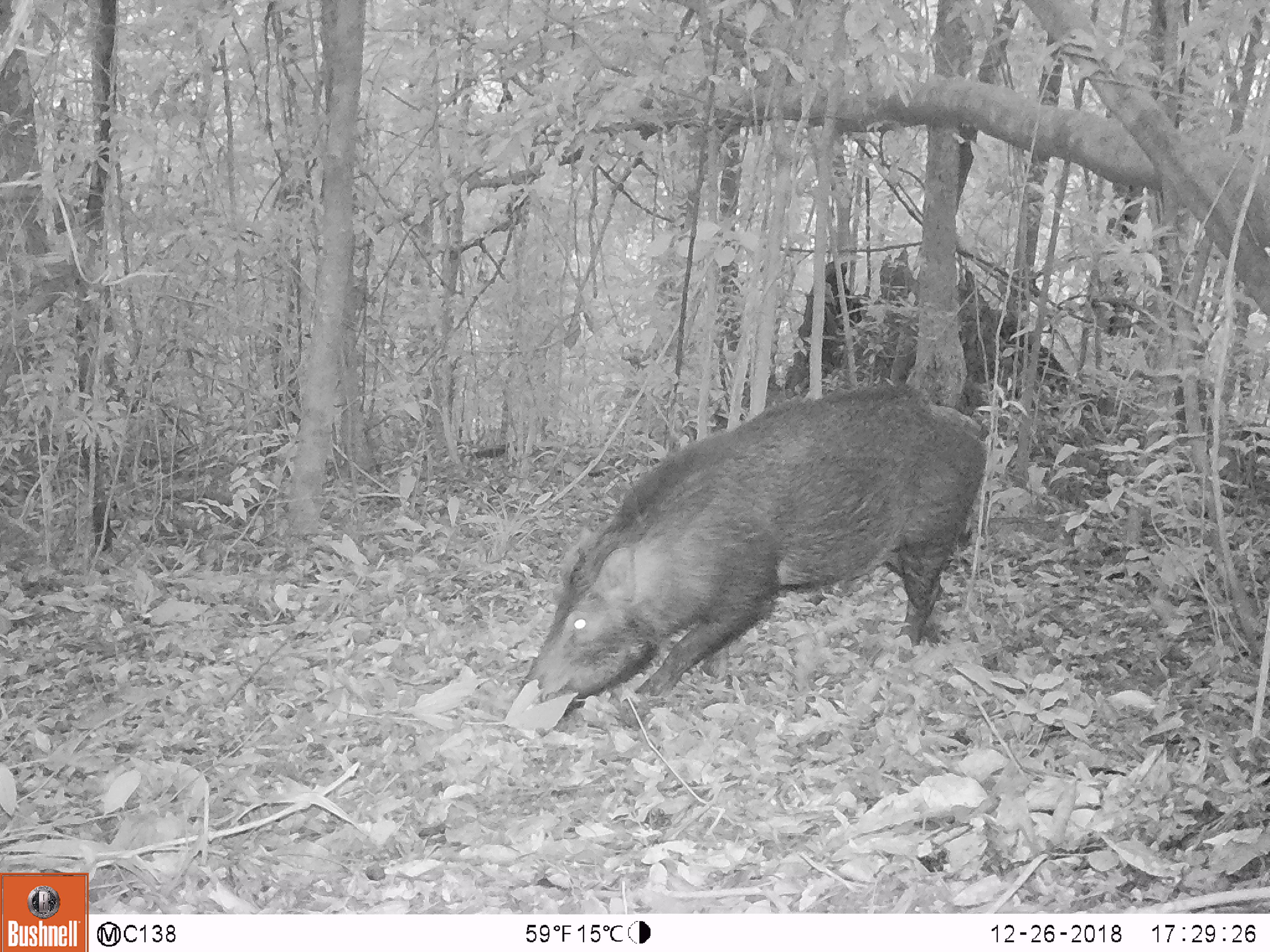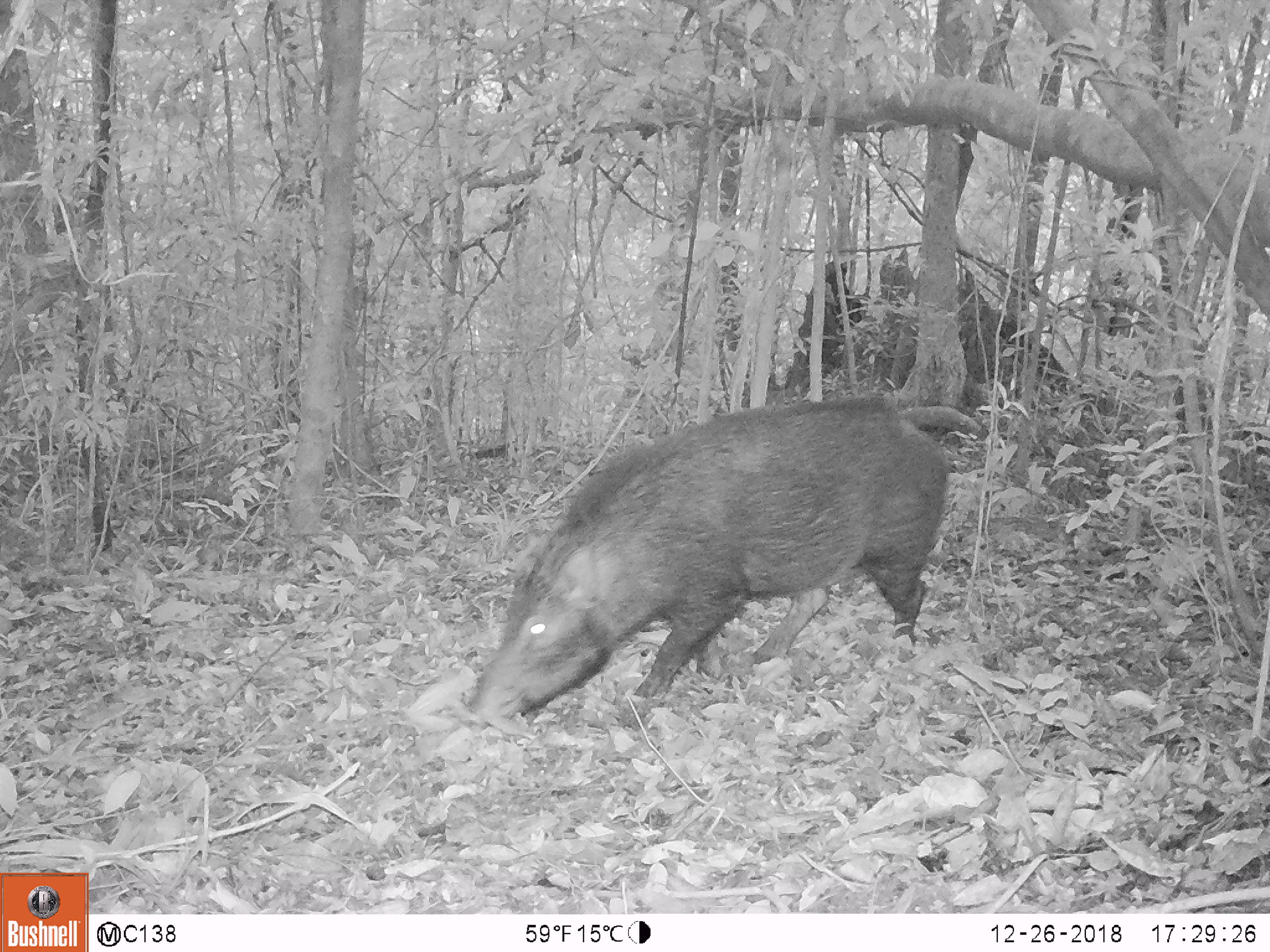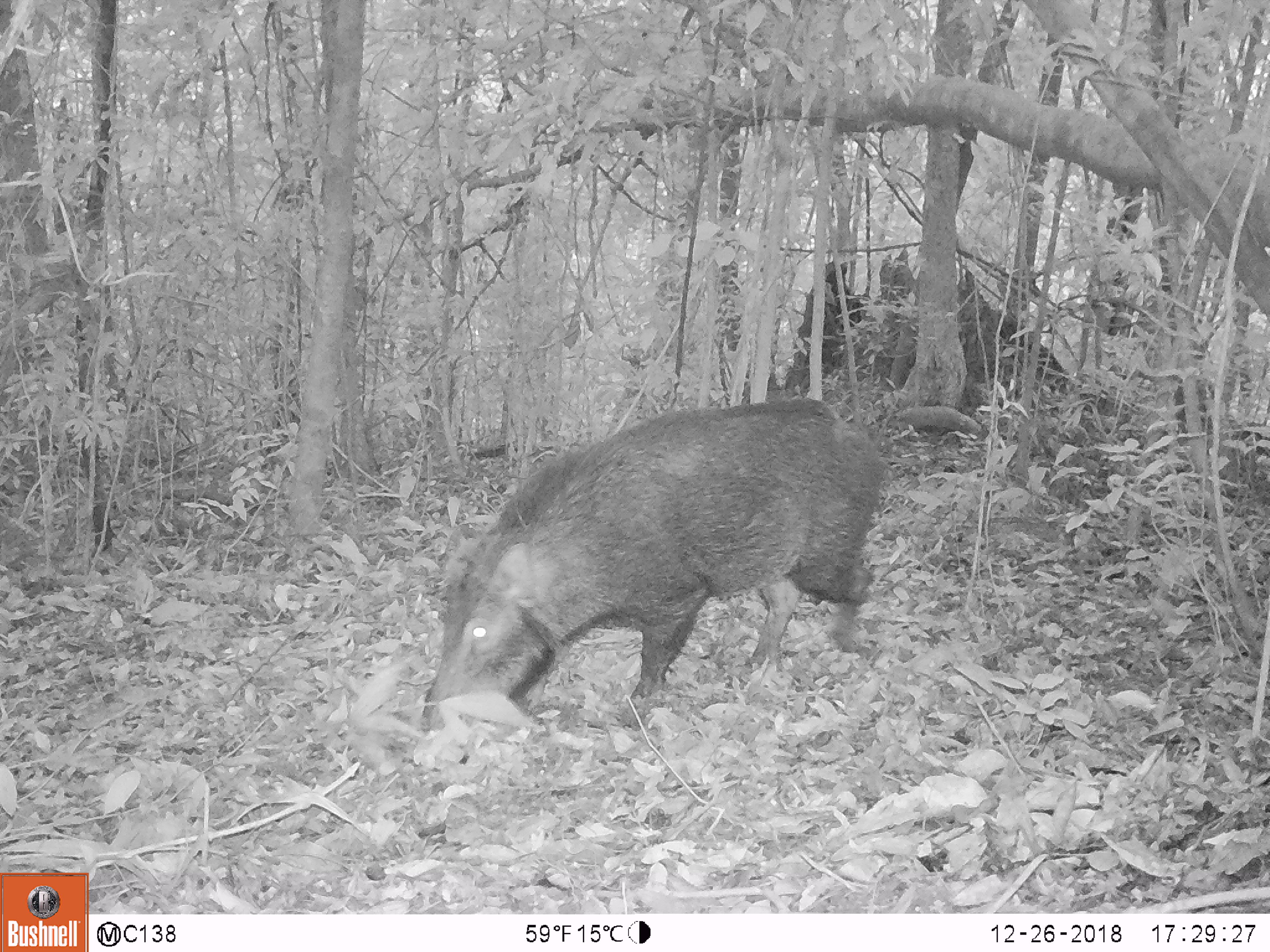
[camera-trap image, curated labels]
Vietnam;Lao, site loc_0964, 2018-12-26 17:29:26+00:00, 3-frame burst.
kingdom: Animalia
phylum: Chordata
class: Mammalia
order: Artiodactyla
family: Suidae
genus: Sus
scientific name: Sus scrofa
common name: eurasian wild pig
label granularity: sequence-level